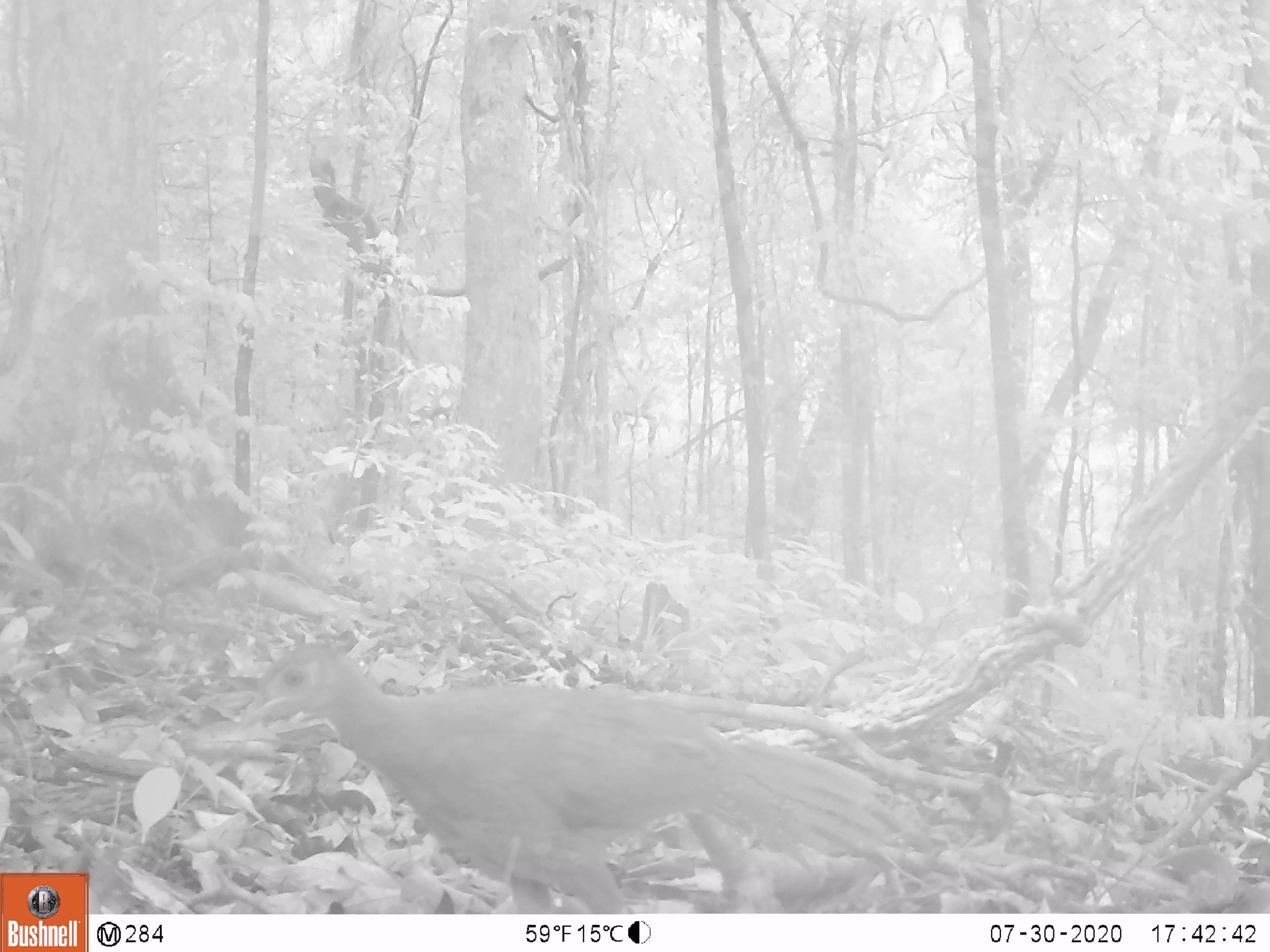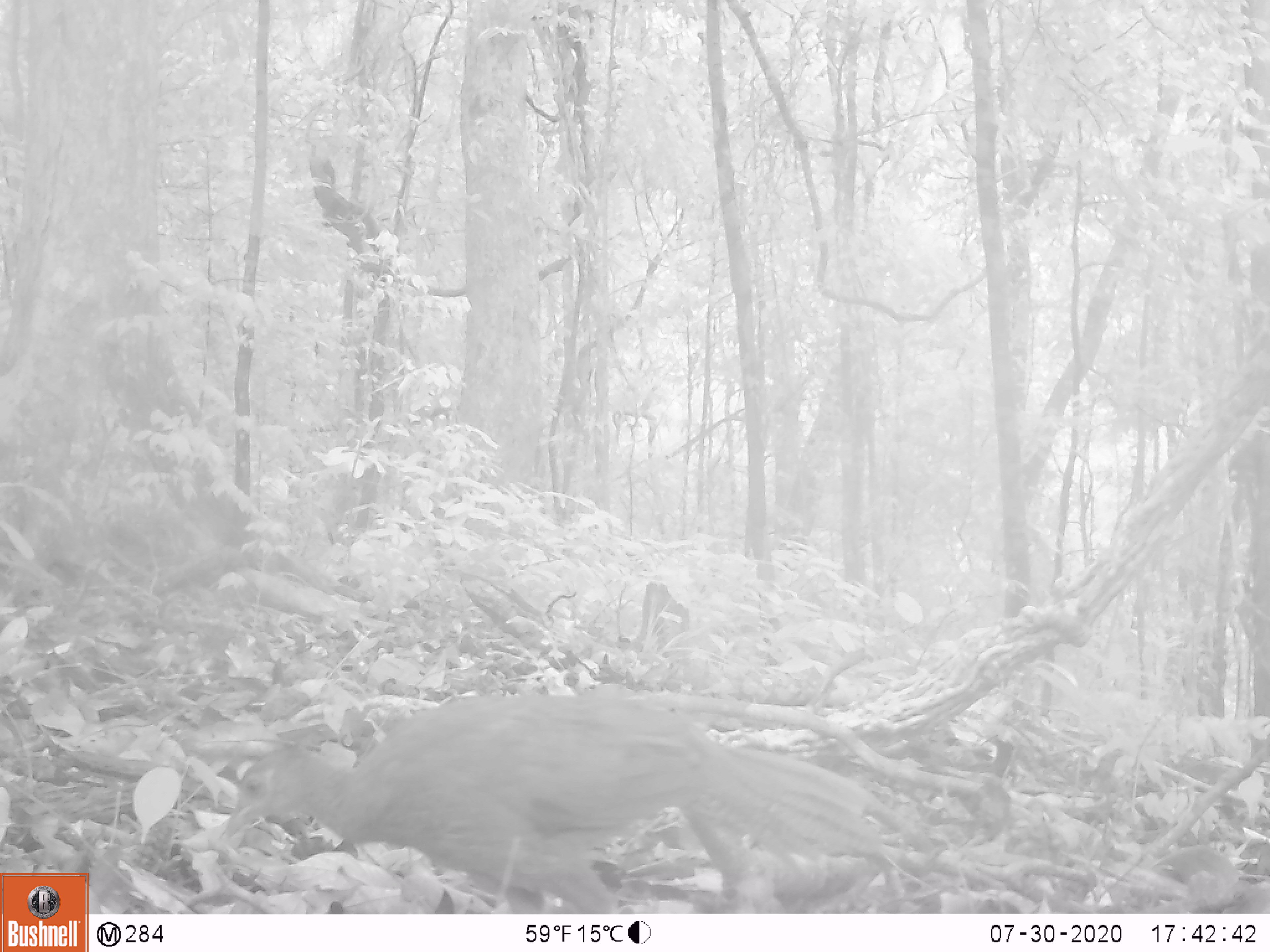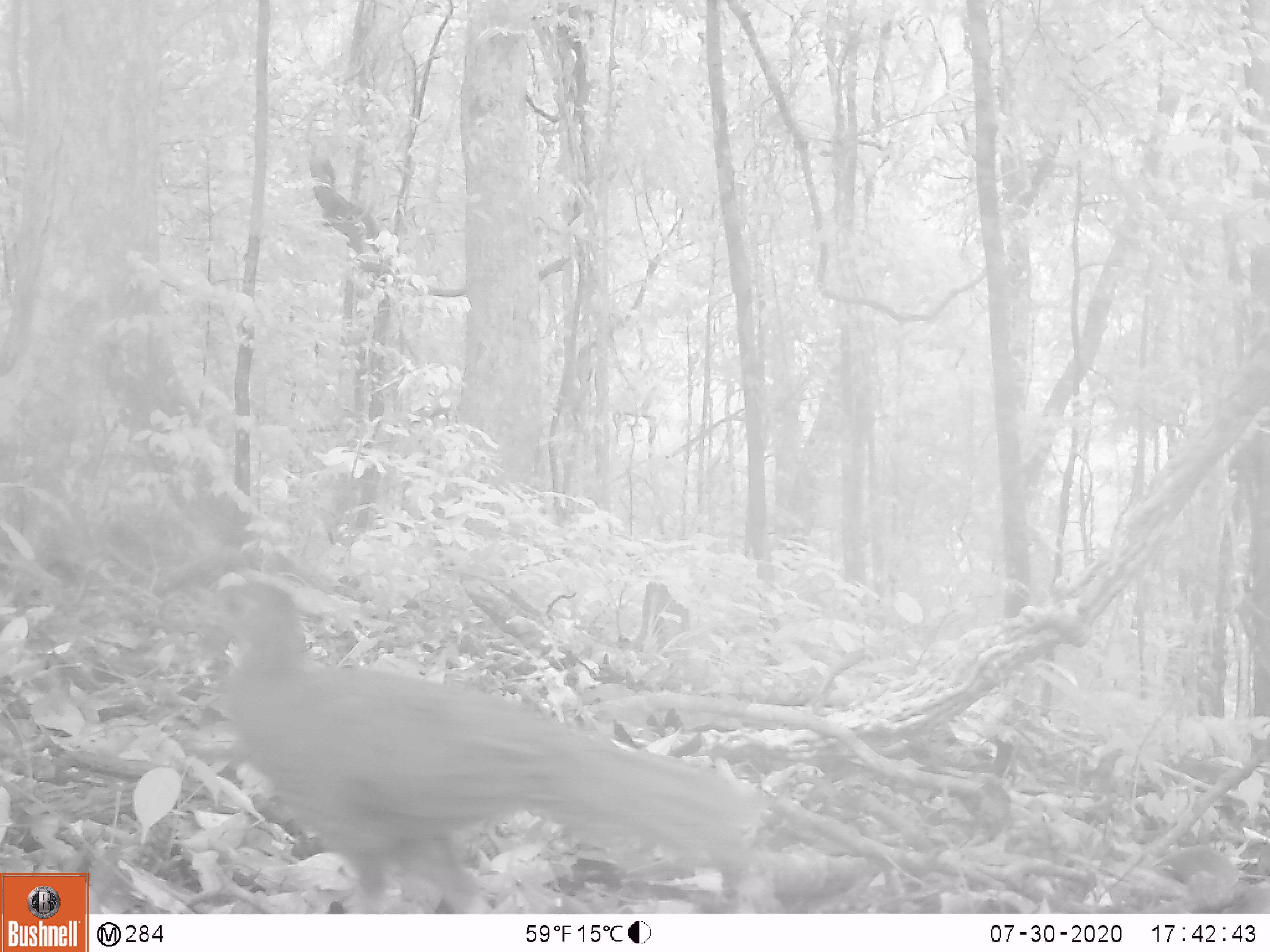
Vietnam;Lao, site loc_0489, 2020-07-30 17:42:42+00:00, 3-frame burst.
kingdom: Animalia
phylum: Chordata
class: Aves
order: Galliformes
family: Phasianidae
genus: Lophura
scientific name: Lophura nycthemera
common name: silver pheasant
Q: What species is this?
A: Silver pheasant (Lophura nycthemera).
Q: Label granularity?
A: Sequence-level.